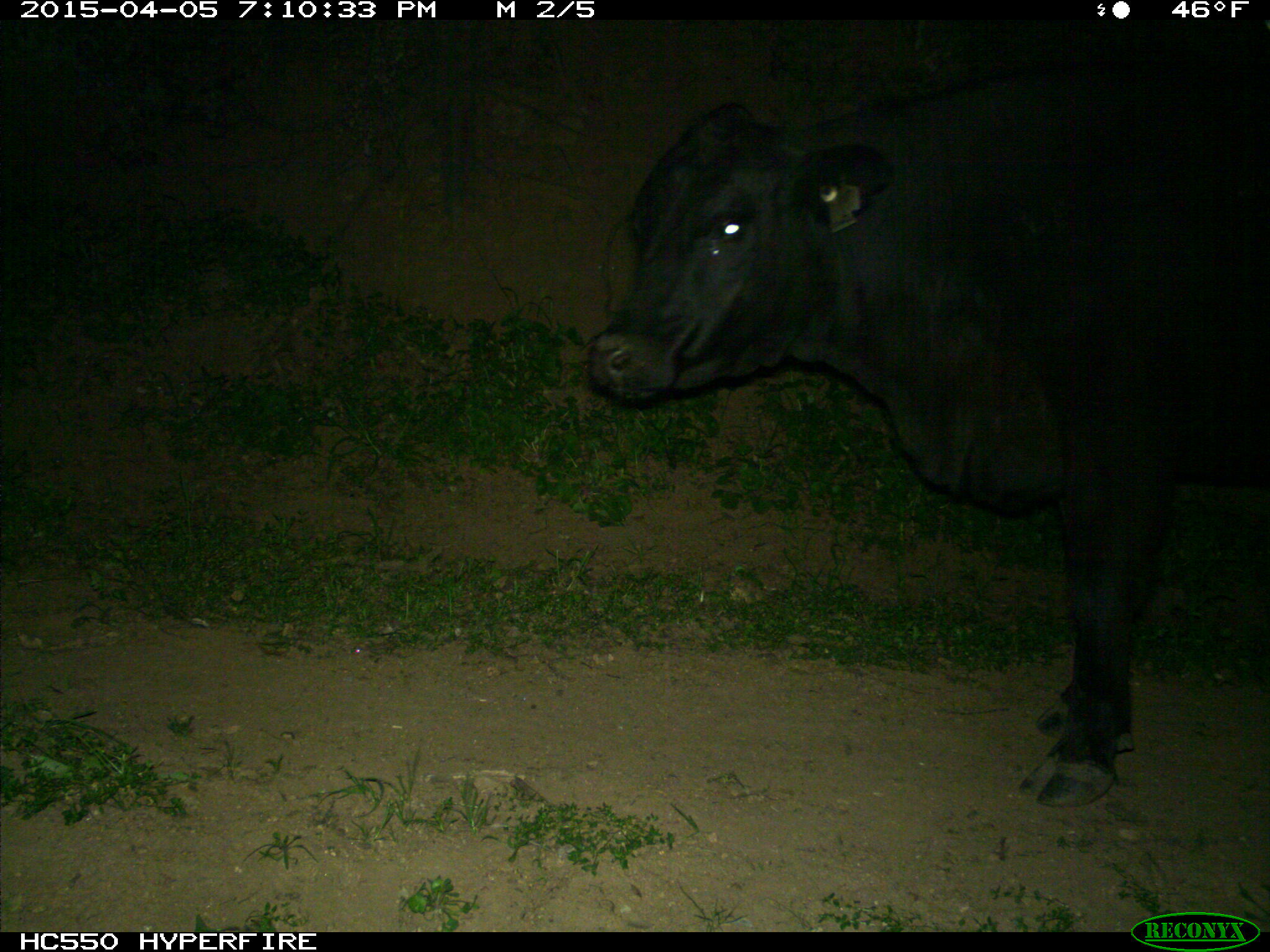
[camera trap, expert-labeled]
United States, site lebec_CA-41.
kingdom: Animalia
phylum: Chordata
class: Mammalia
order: Artiodactyla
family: Bovidae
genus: Bos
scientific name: Bos taurus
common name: domestic cow